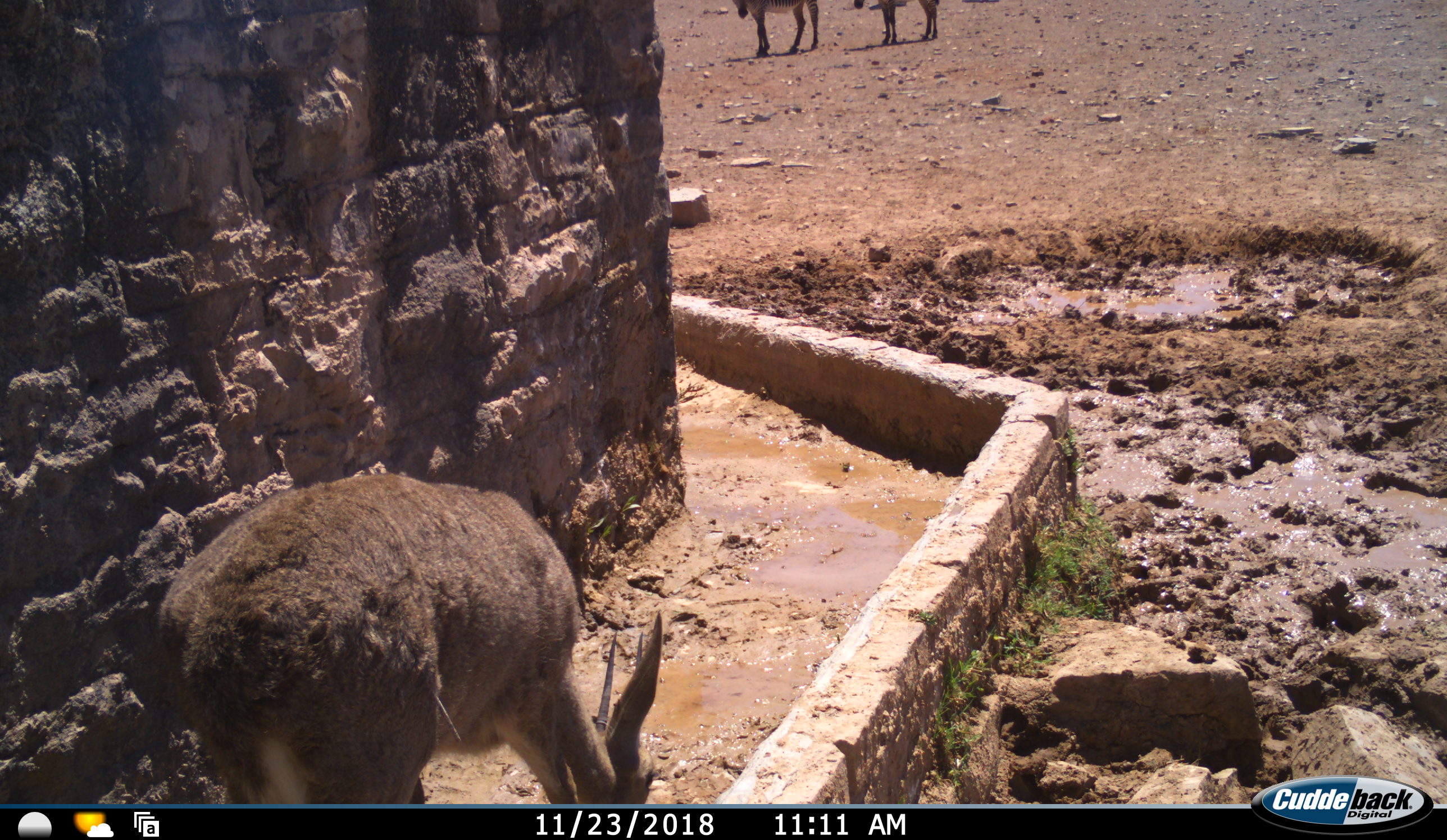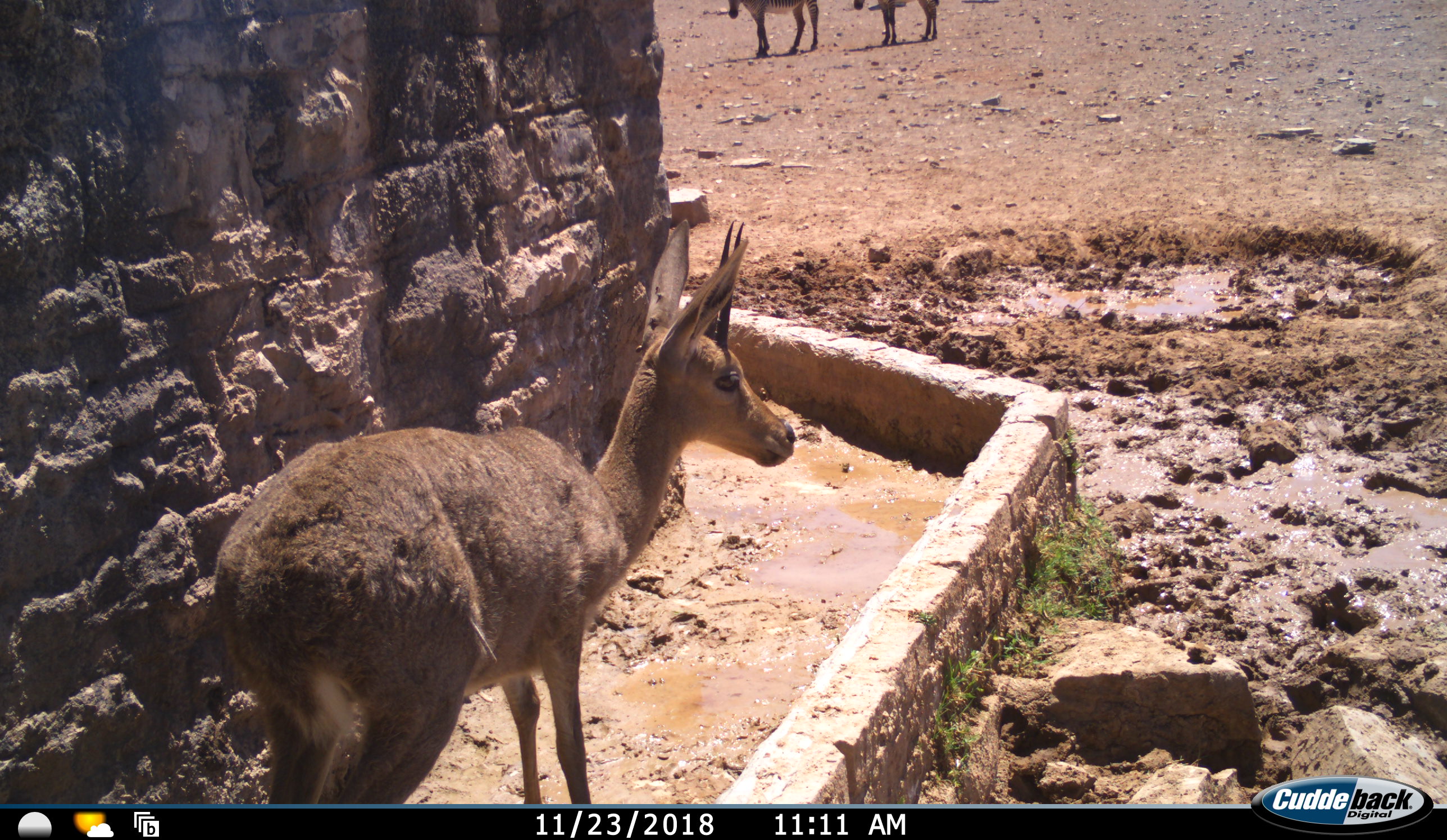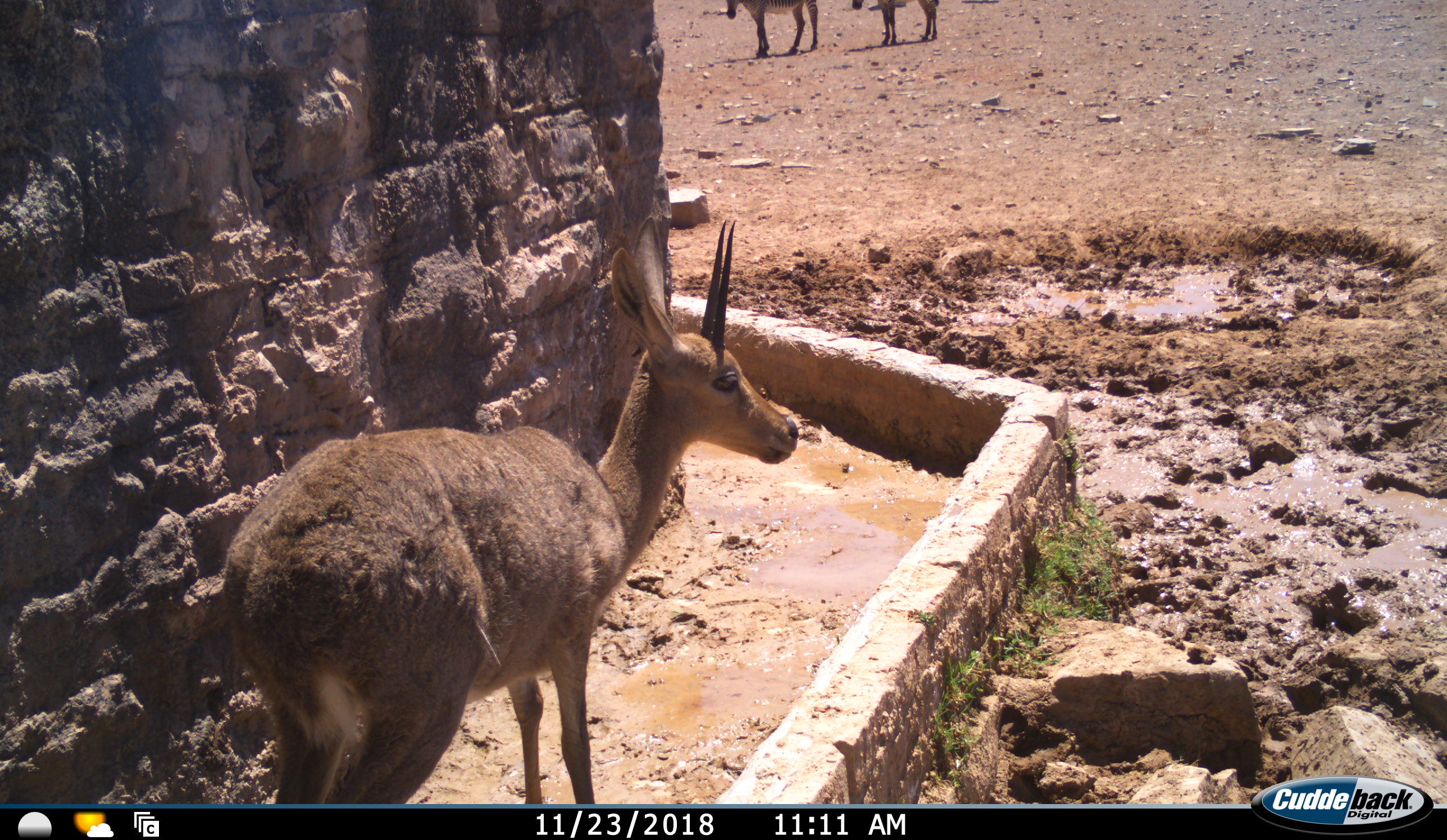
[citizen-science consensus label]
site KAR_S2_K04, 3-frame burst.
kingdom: Animalia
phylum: Chordata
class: Mammalia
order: Artiodactyla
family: Bovidae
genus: Pelea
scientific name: Pelea capreolus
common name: grey rhebok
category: rhebokgrey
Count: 1.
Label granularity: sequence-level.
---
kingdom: Animalia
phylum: Chordata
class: Mammalia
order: Perissodactyla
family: Equidae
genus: Equus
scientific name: Equus zebra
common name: mountain zebra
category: zebramountain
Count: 2.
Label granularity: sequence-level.